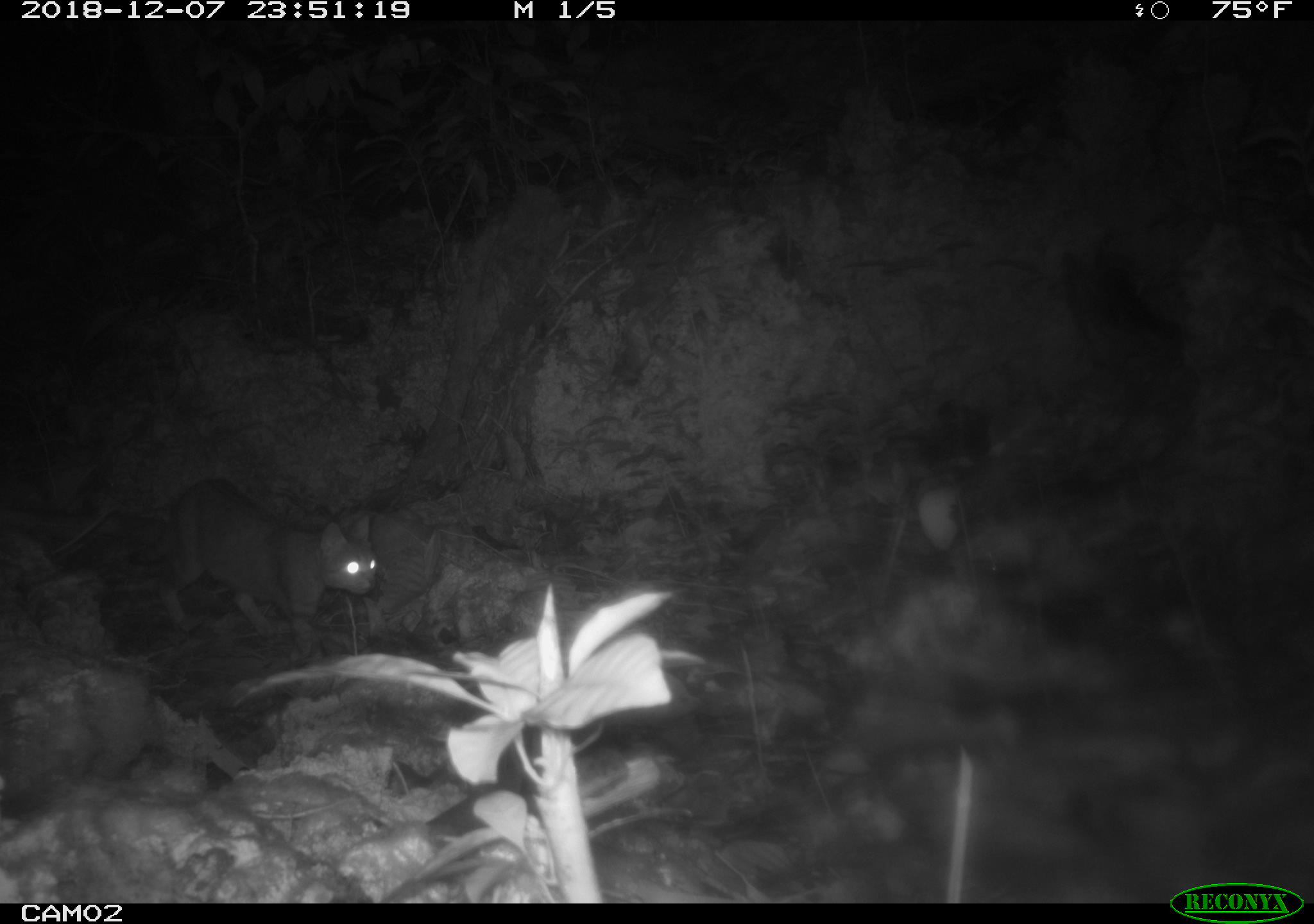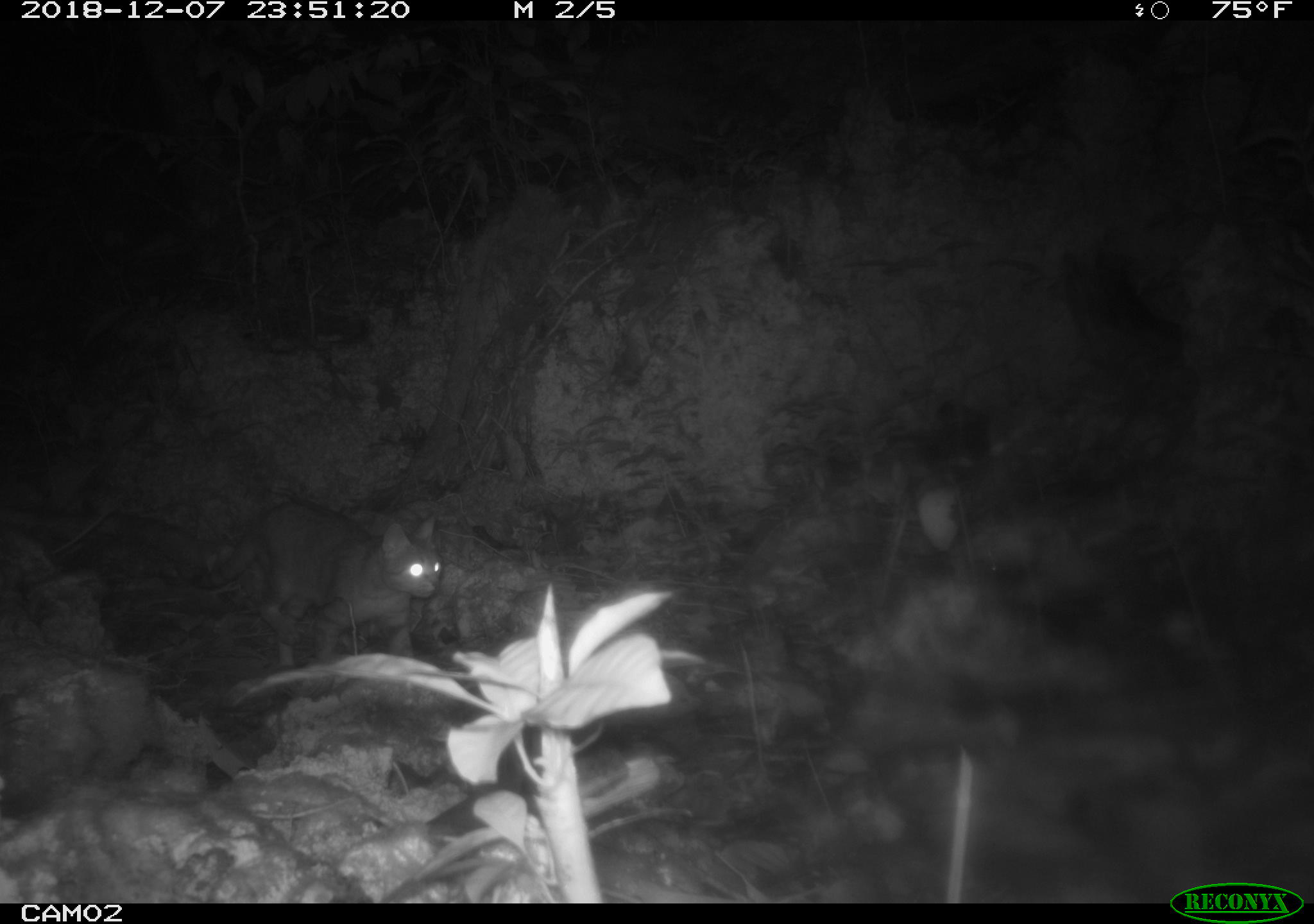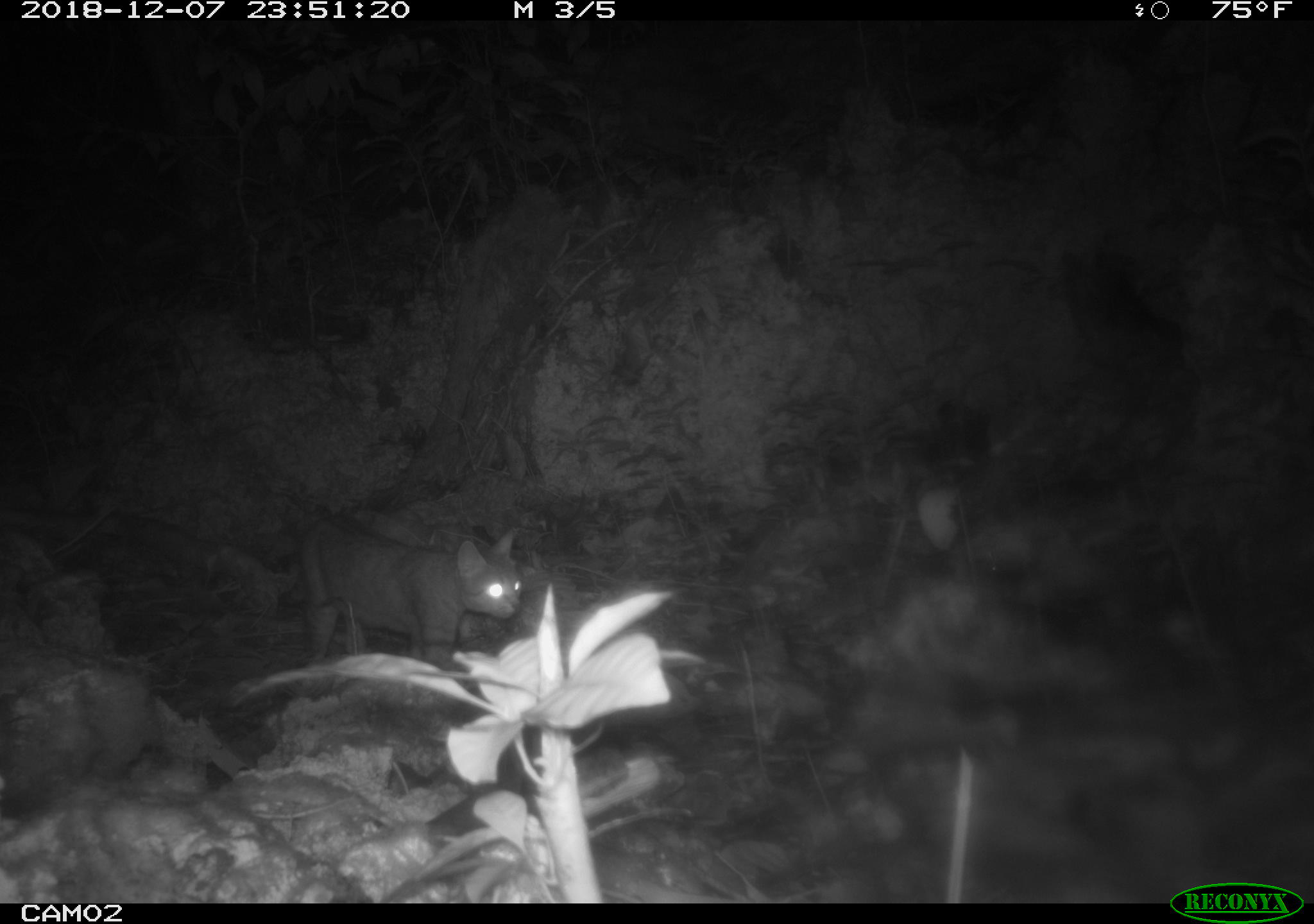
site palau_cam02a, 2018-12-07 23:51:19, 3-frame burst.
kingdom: Animalia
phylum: Chordata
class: Mammalia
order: Carnivora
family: Felidae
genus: Felis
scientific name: Felis catus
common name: cat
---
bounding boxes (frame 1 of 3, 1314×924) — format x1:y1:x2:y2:
cat: 151:477:380:666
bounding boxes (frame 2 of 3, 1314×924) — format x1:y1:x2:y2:
cat: 194:501:445:669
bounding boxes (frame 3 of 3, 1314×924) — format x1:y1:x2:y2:
cat: 288:514:524:666